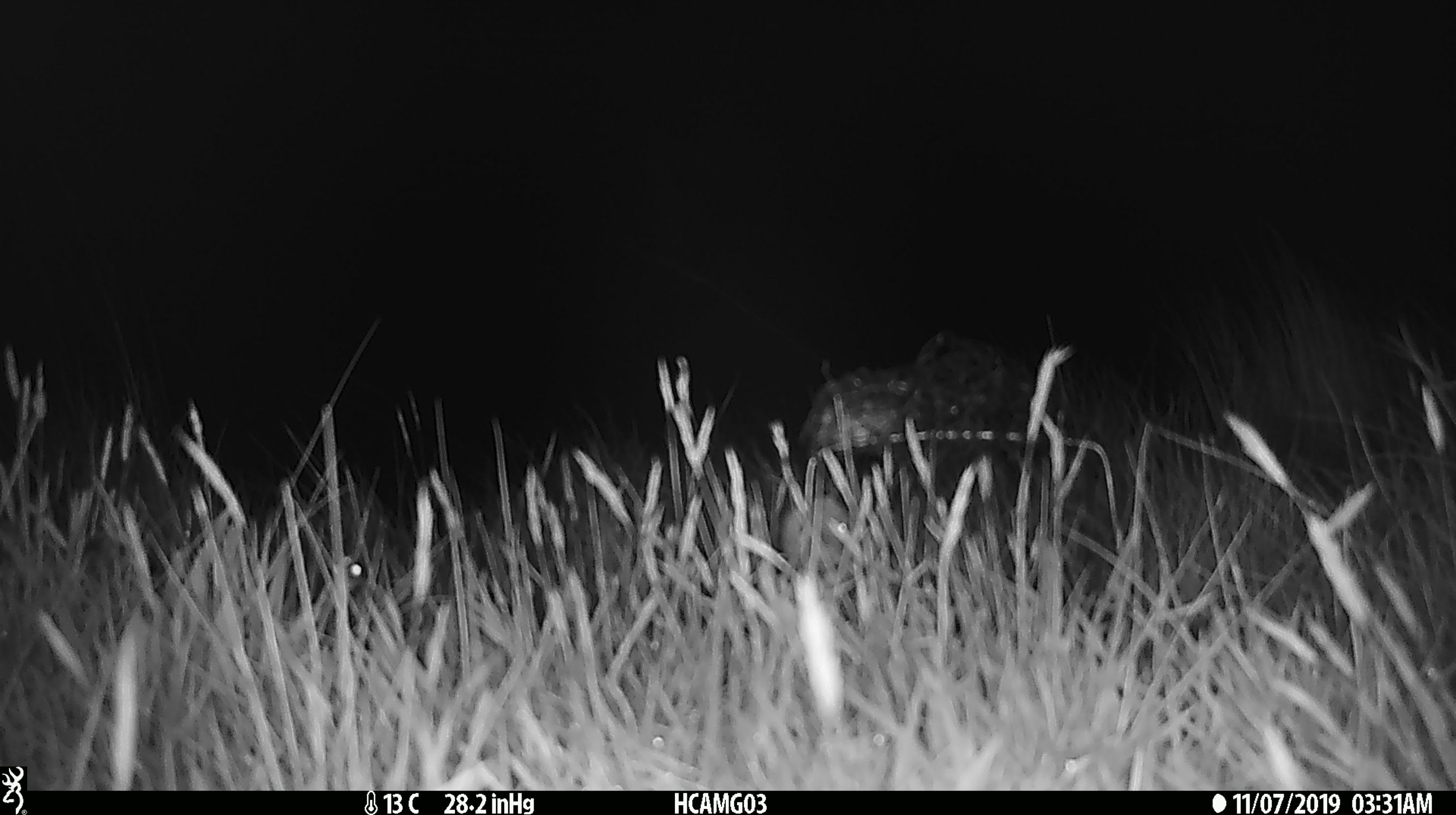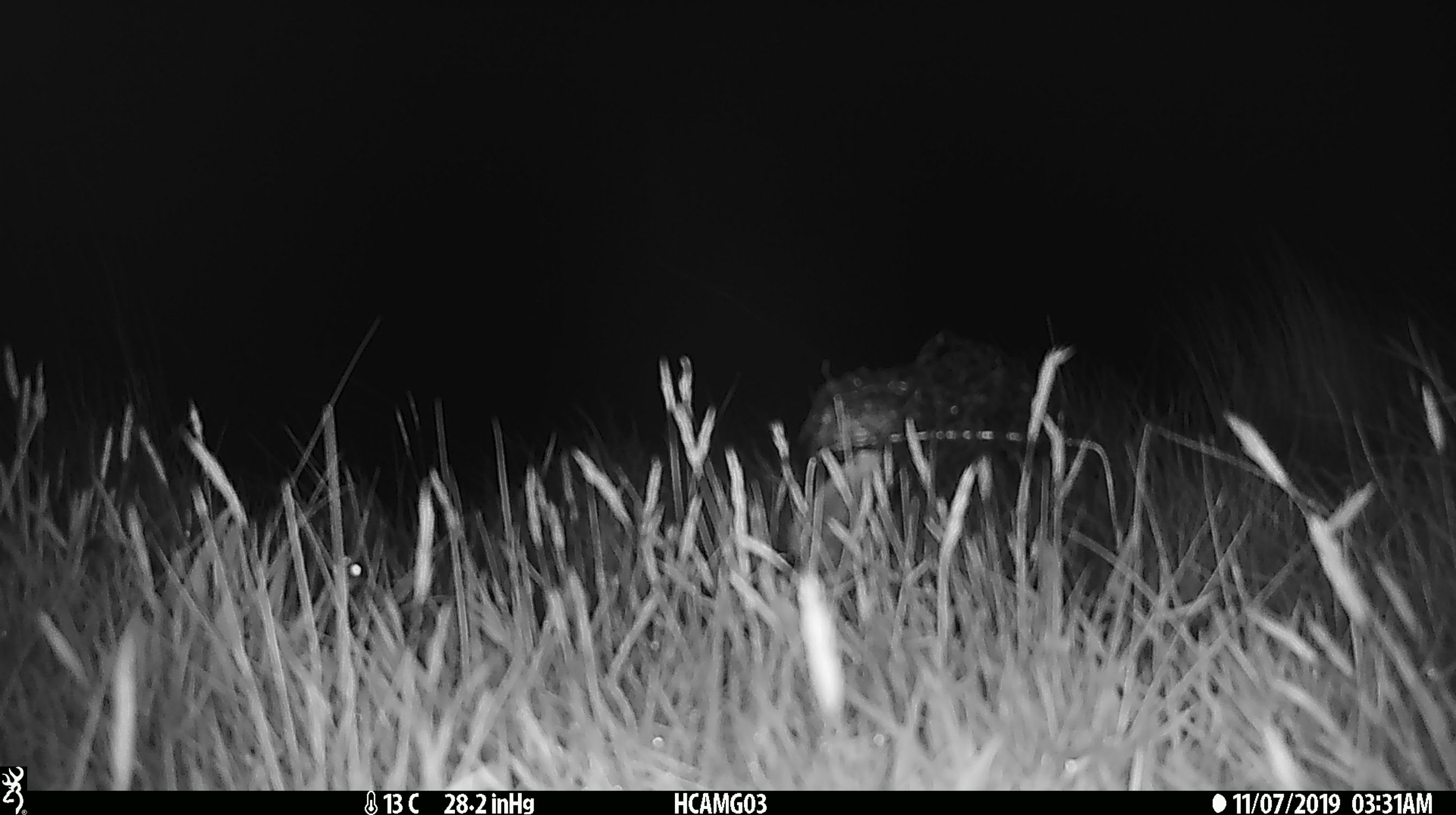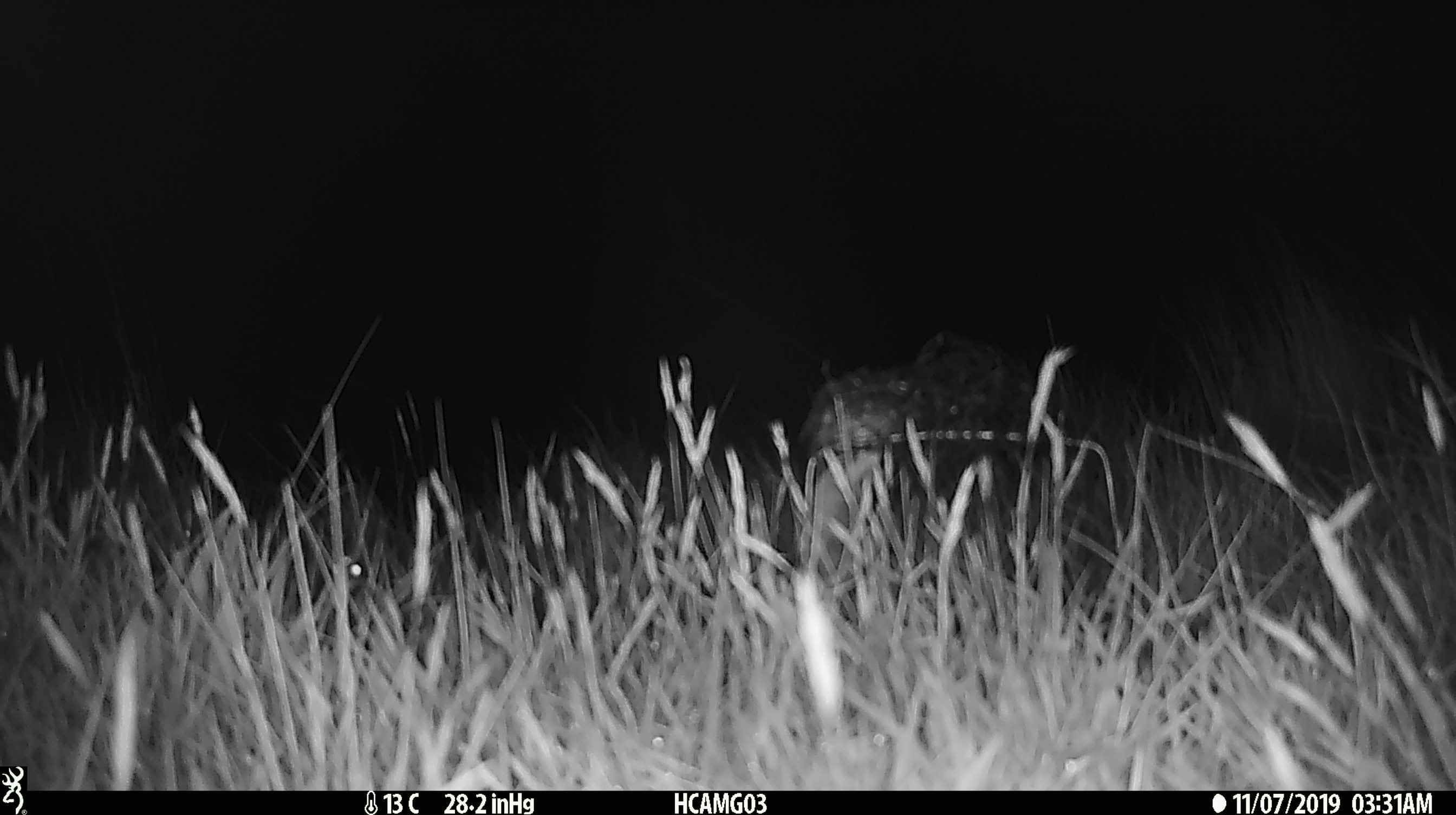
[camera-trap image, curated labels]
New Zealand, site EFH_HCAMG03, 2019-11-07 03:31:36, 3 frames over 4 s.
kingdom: Animalia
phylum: Chordata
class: Mammalia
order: Rodentia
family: Muridae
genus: Mus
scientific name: Mus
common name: mouse